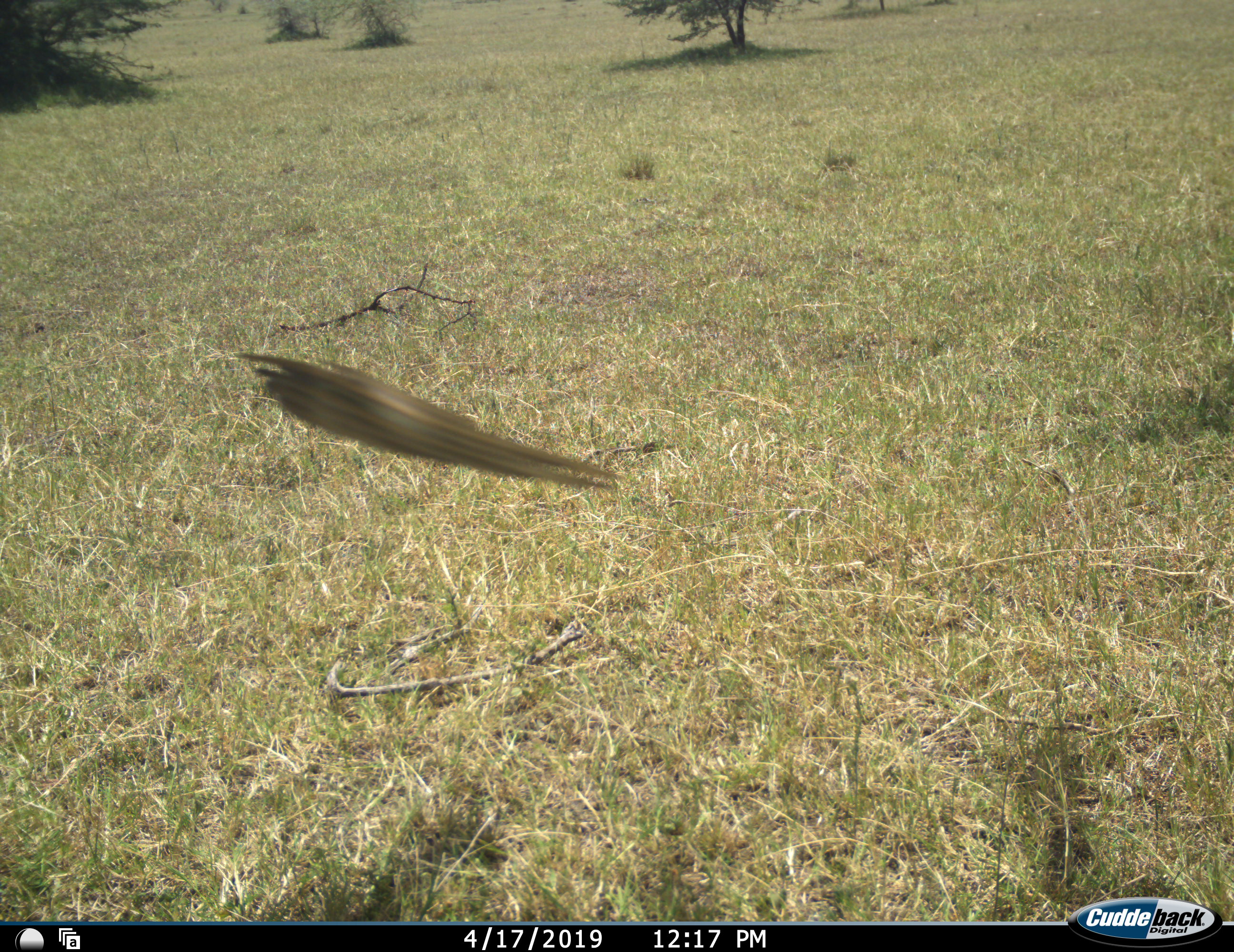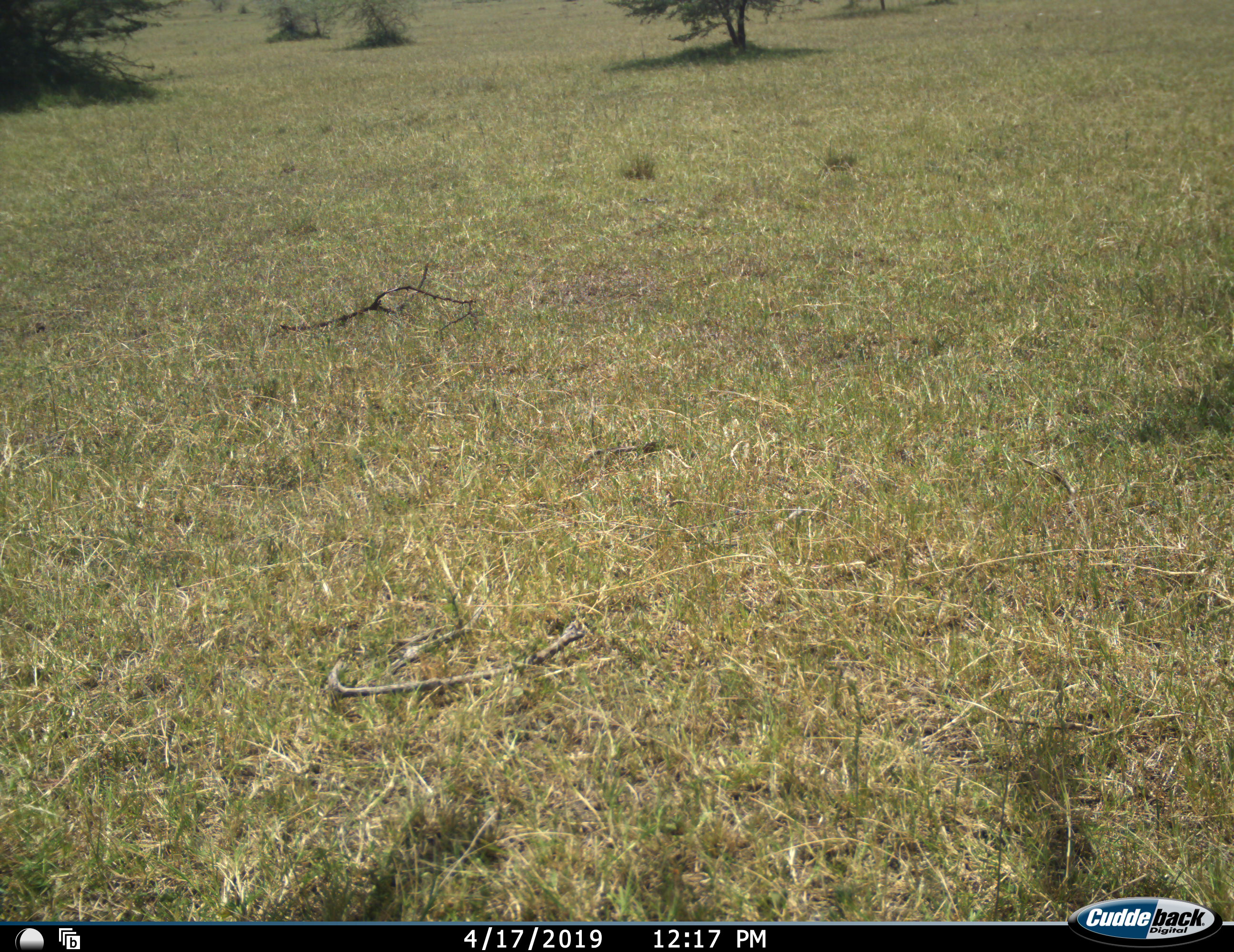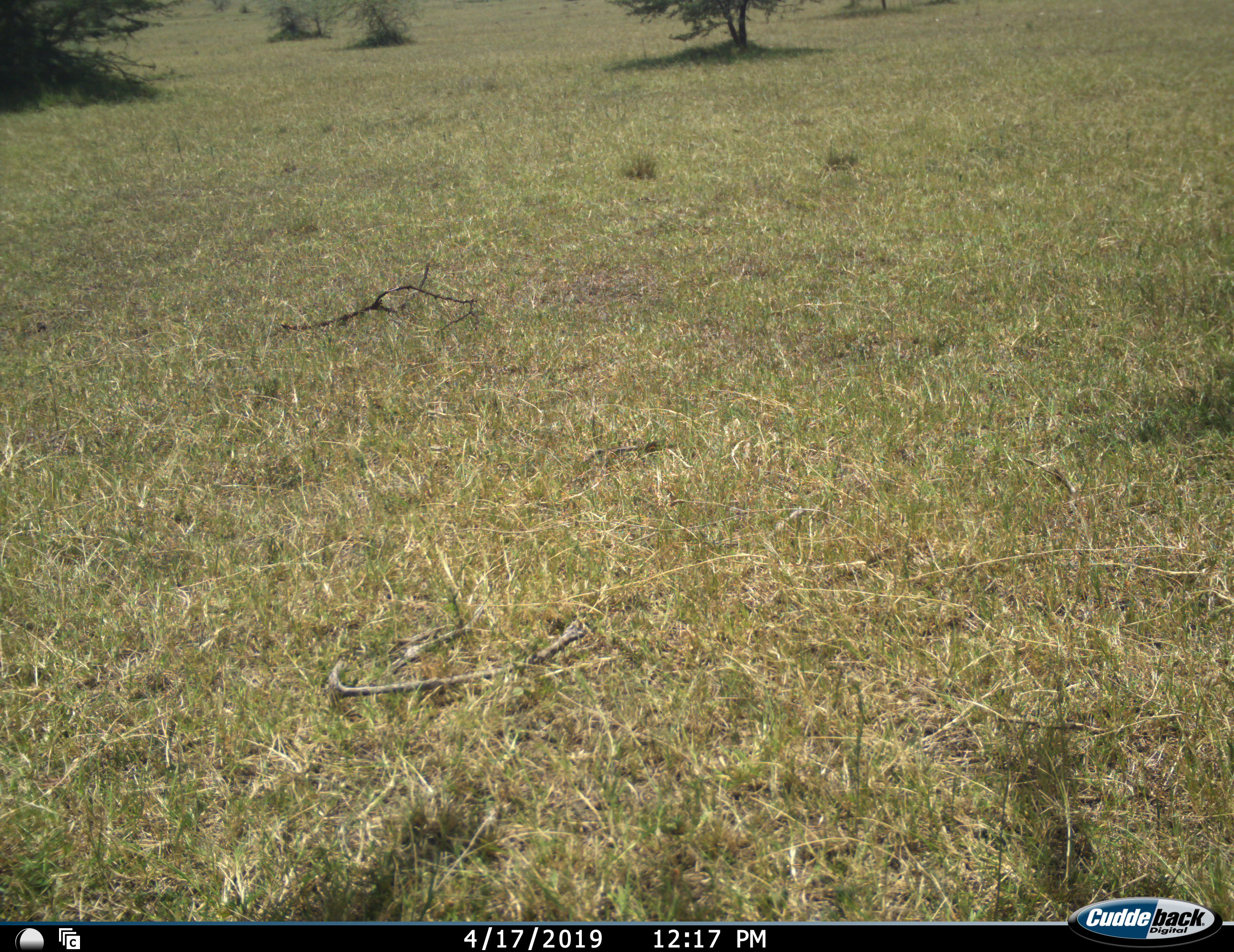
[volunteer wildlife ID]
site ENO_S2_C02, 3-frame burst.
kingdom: Animalia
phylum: Chordata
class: Aves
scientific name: Aves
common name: bird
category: birdother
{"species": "birdother (bird) (Aves)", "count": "1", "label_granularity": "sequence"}